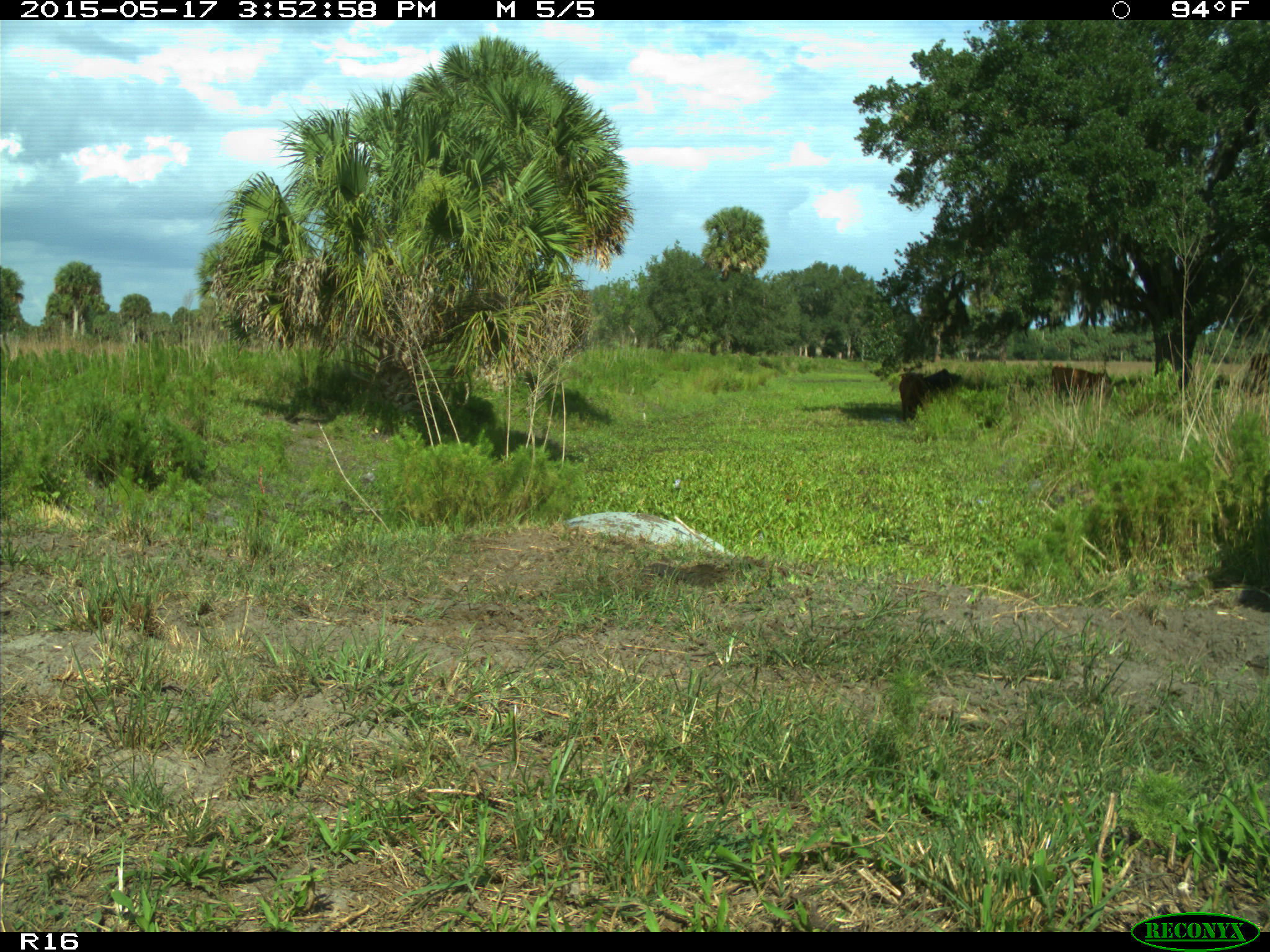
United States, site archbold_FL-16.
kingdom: Animalia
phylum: Chordata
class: Mammalia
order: Artiodactyla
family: Bovidae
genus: Bos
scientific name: Bos taurus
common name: domestic cow